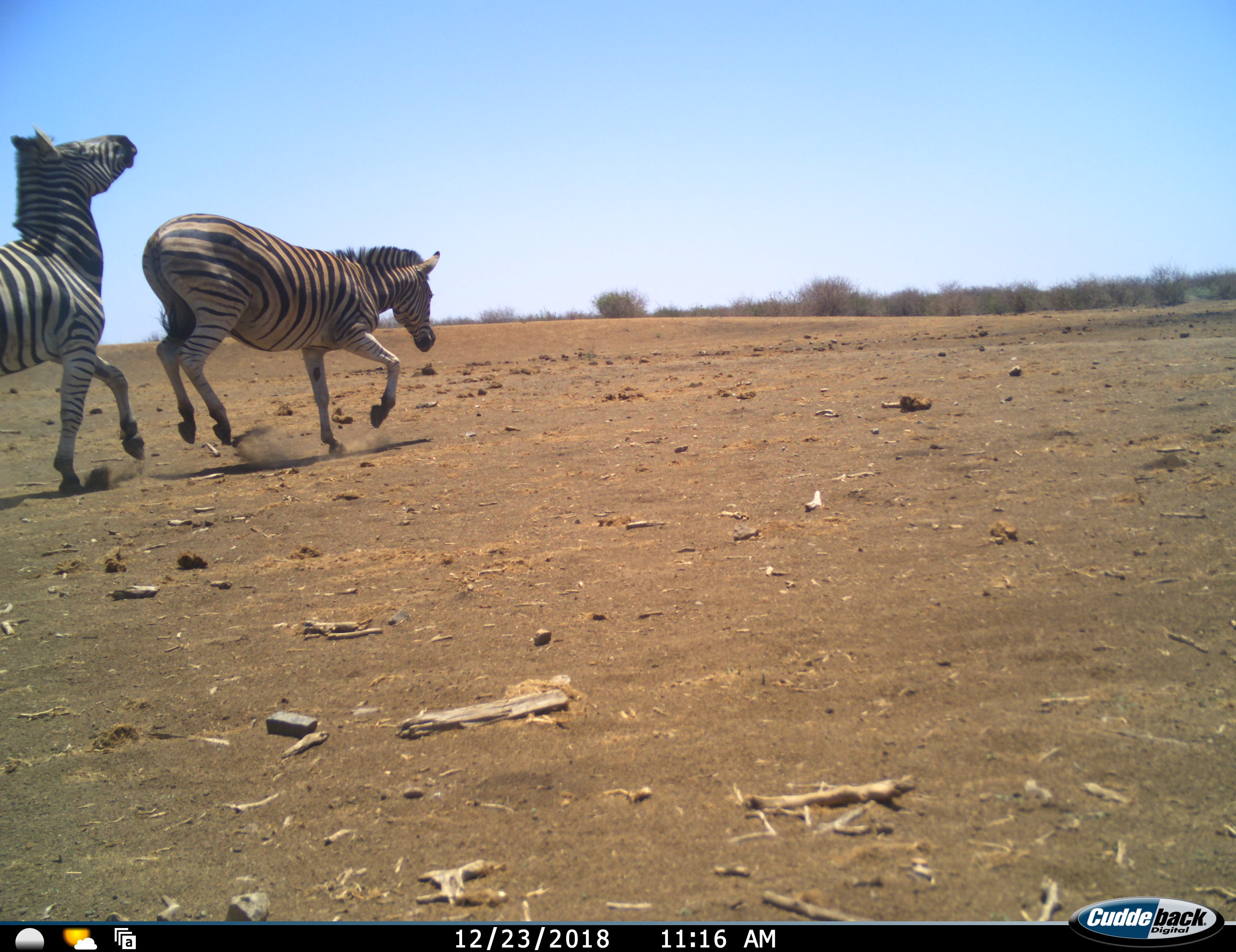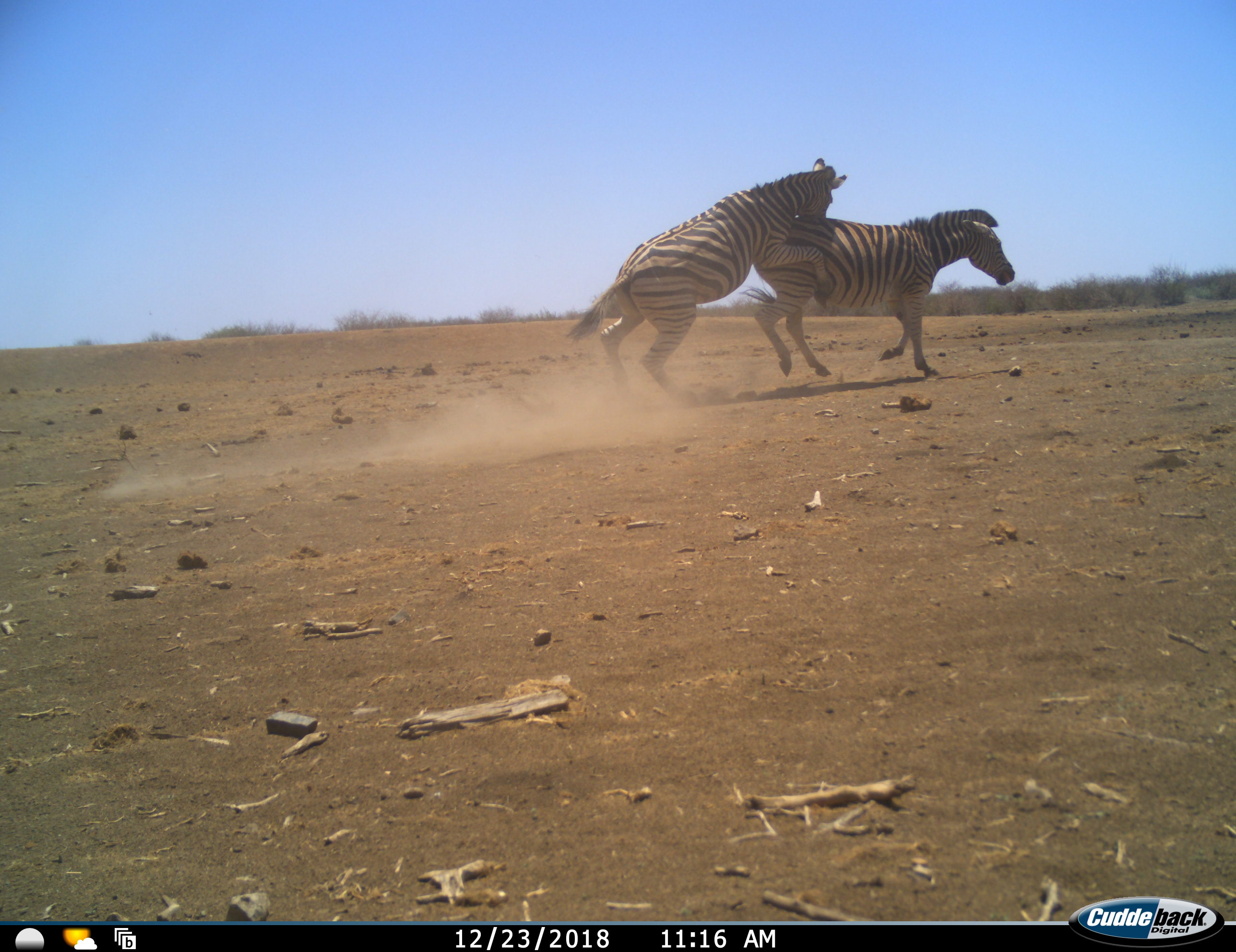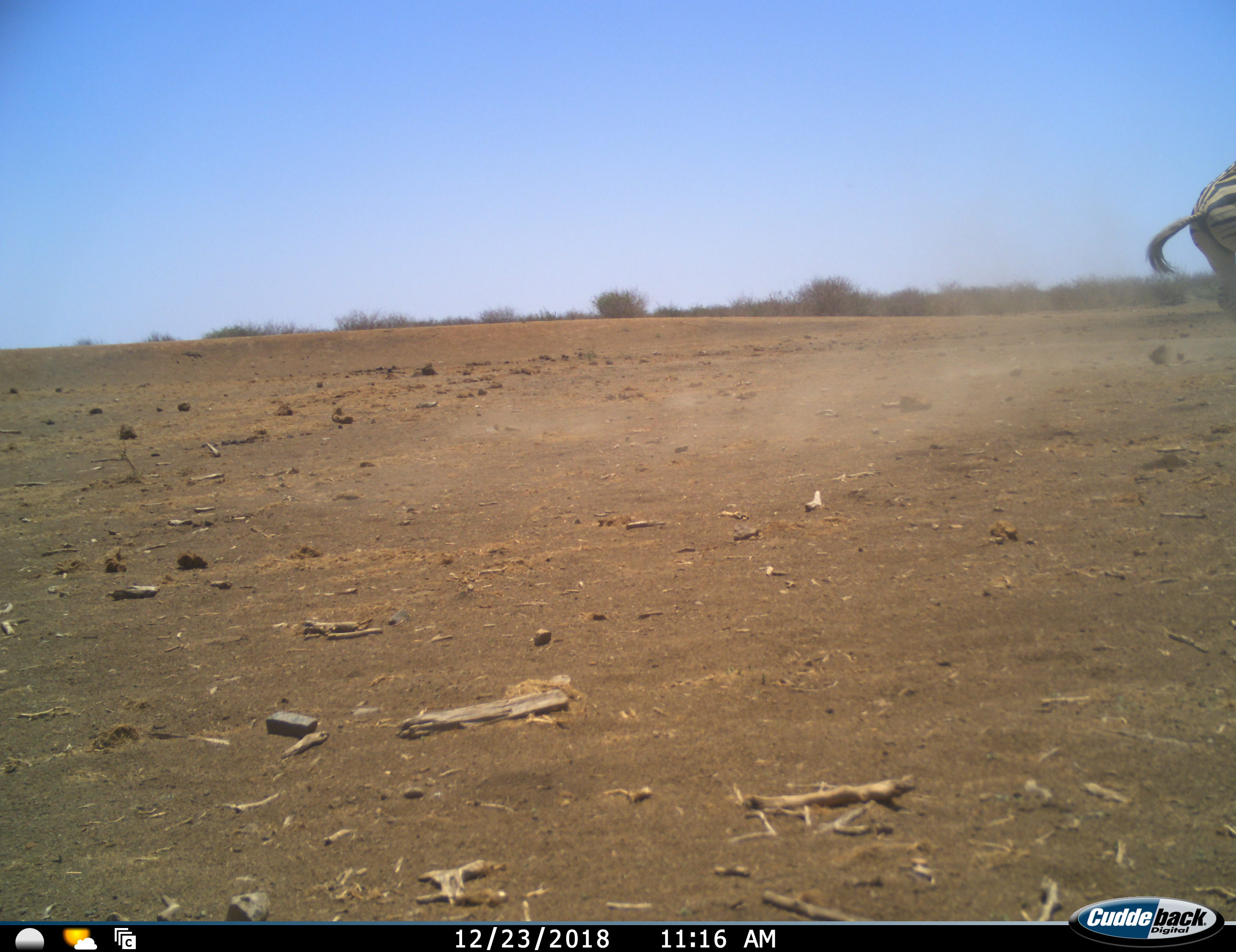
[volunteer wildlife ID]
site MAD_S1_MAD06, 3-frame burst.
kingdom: Animalia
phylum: Chordata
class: Mammalia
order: Perissodactyla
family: Equidae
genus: Equus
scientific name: Equus quagga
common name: plains zebra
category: zebraplains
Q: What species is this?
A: Zebraplains (plains zebra) (Equus quagga).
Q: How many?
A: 2.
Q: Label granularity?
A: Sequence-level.